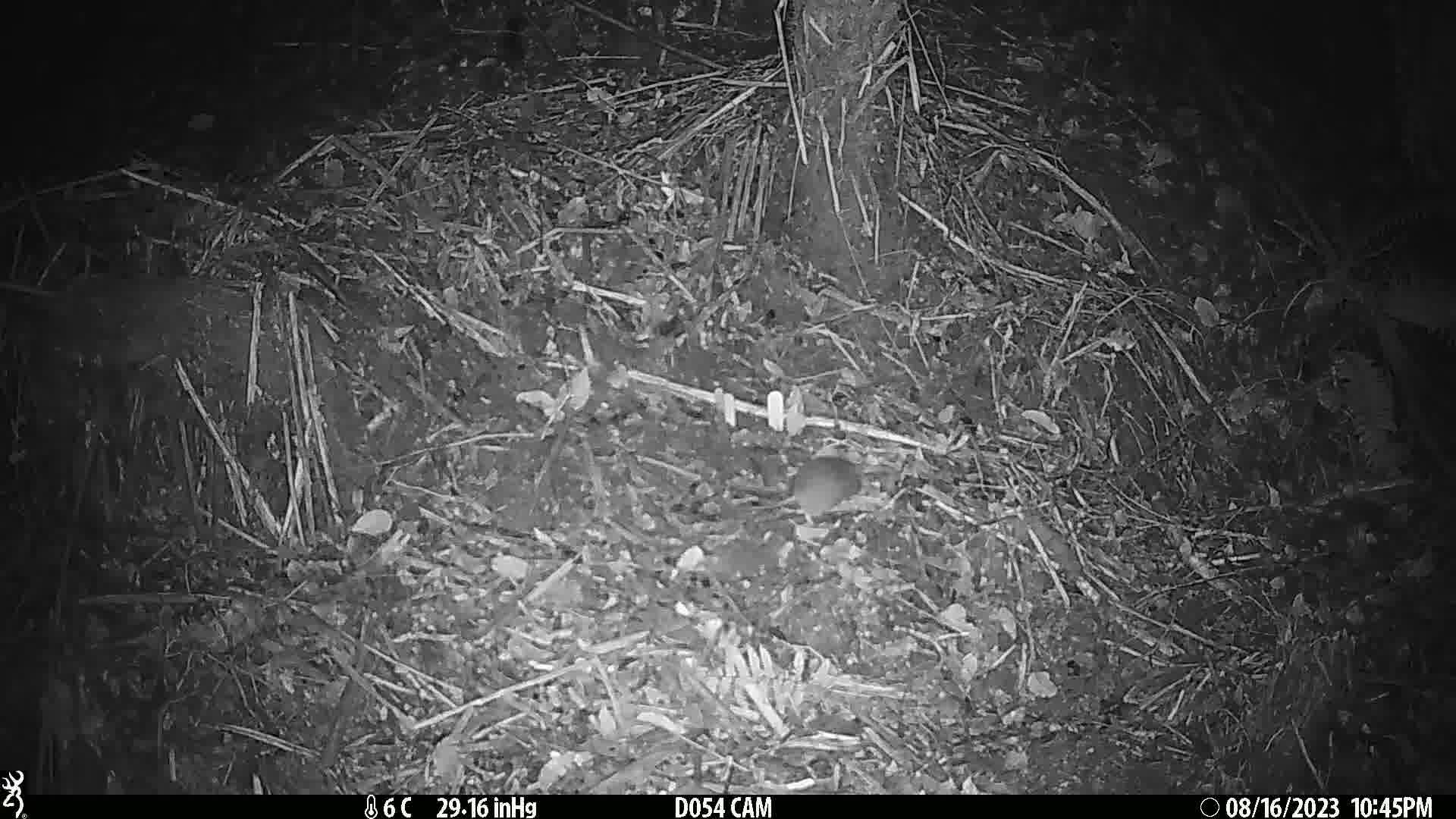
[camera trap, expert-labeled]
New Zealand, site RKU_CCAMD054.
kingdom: Animalia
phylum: Chordata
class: Mammalia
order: Rodentia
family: Muridae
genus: Rattus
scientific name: Rattus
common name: rat